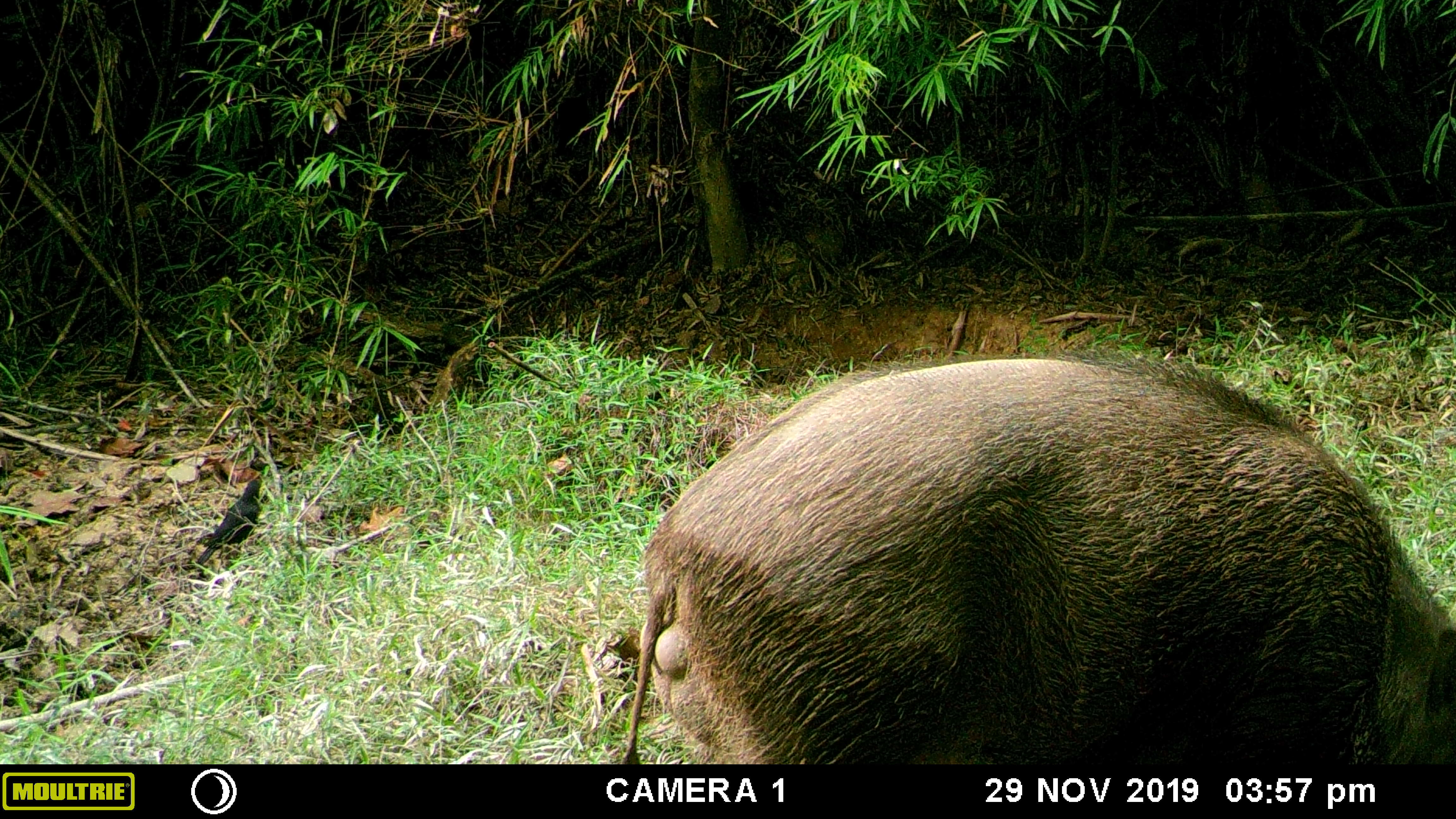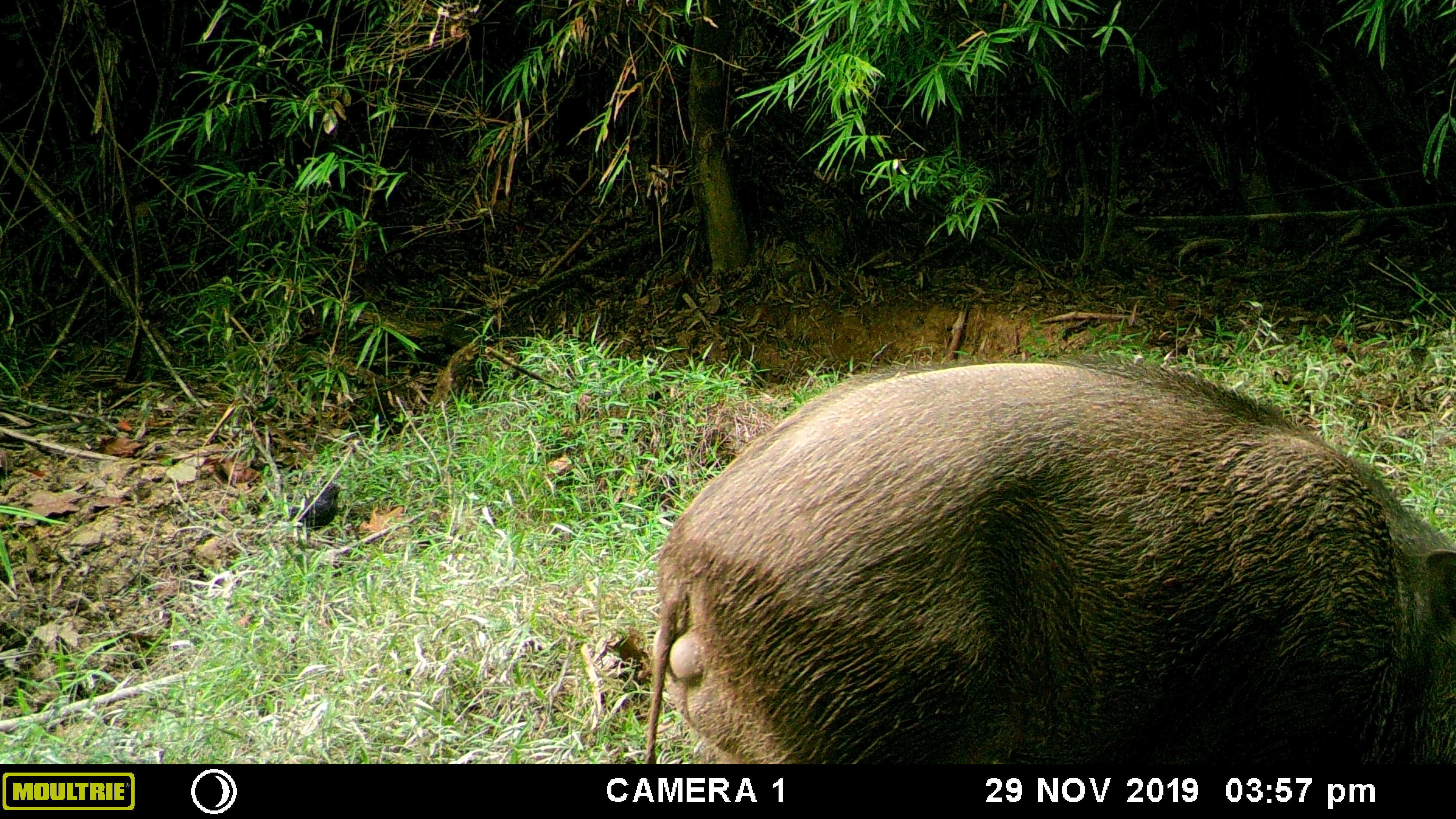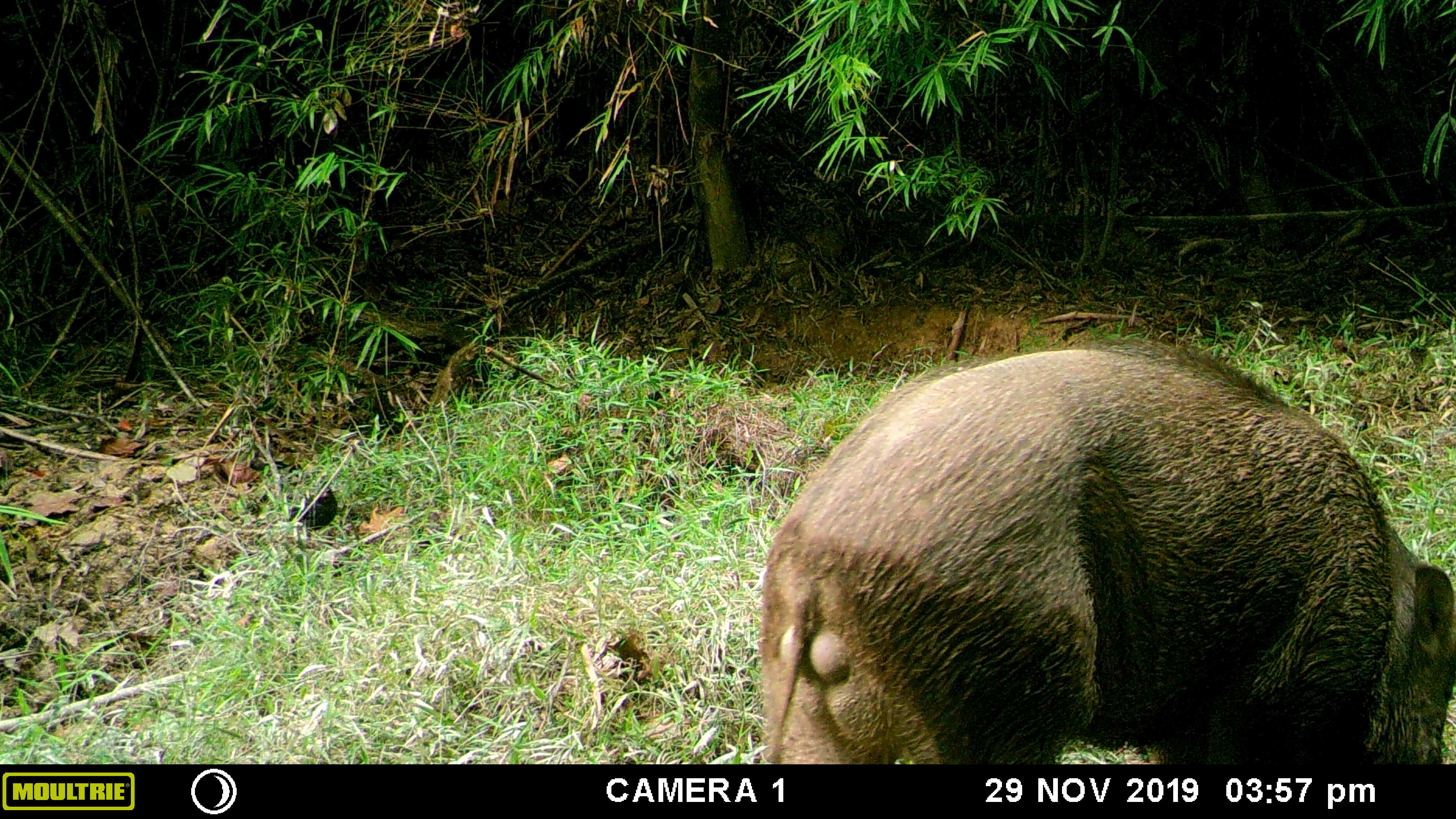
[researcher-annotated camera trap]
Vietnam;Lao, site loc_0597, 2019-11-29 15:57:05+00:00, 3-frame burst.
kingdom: Animalia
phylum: Chordata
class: Mammalia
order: Artiodactyla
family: Suidae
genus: Sus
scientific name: Sus scrofa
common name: eurasian wild pig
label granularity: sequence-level